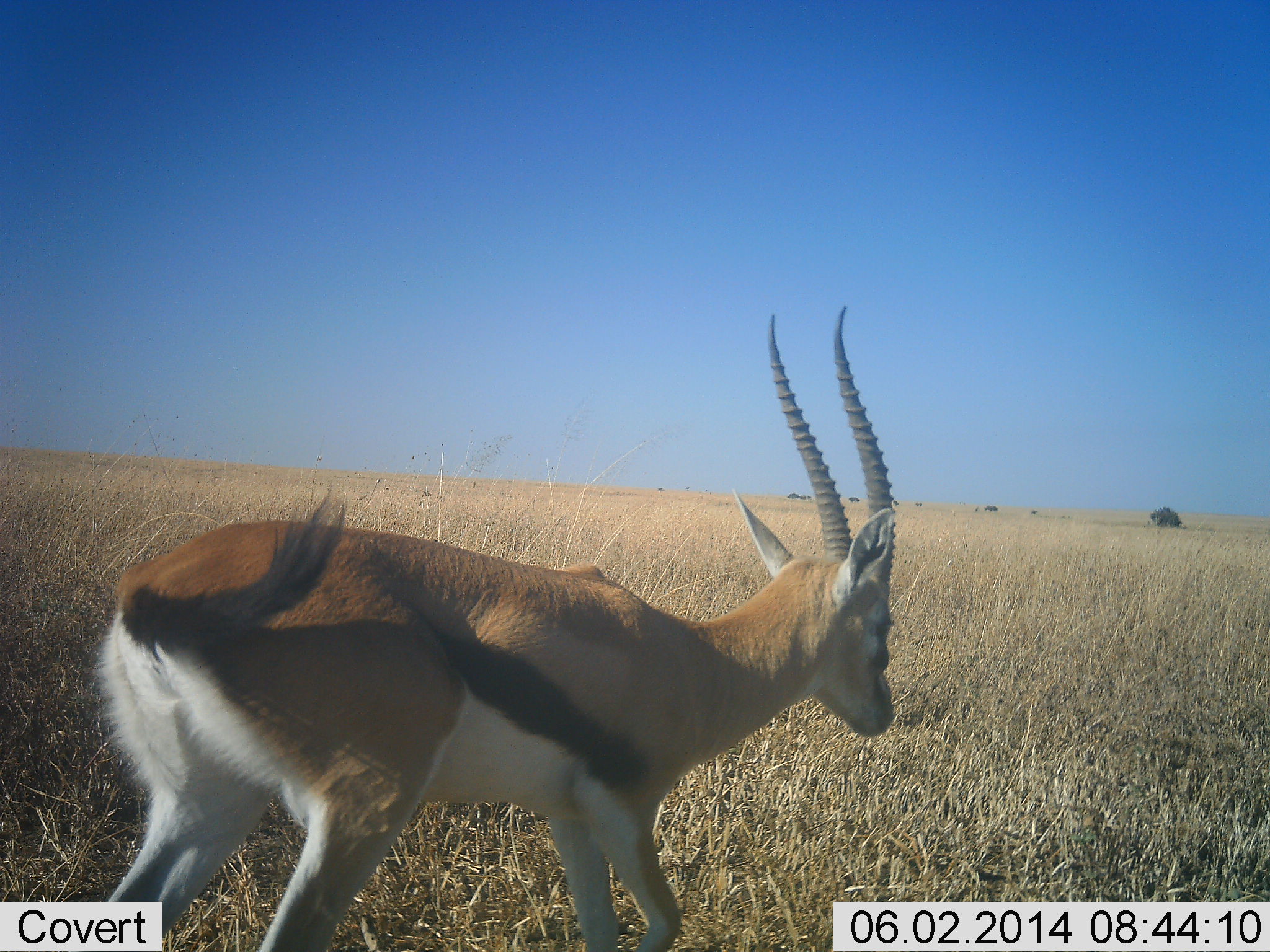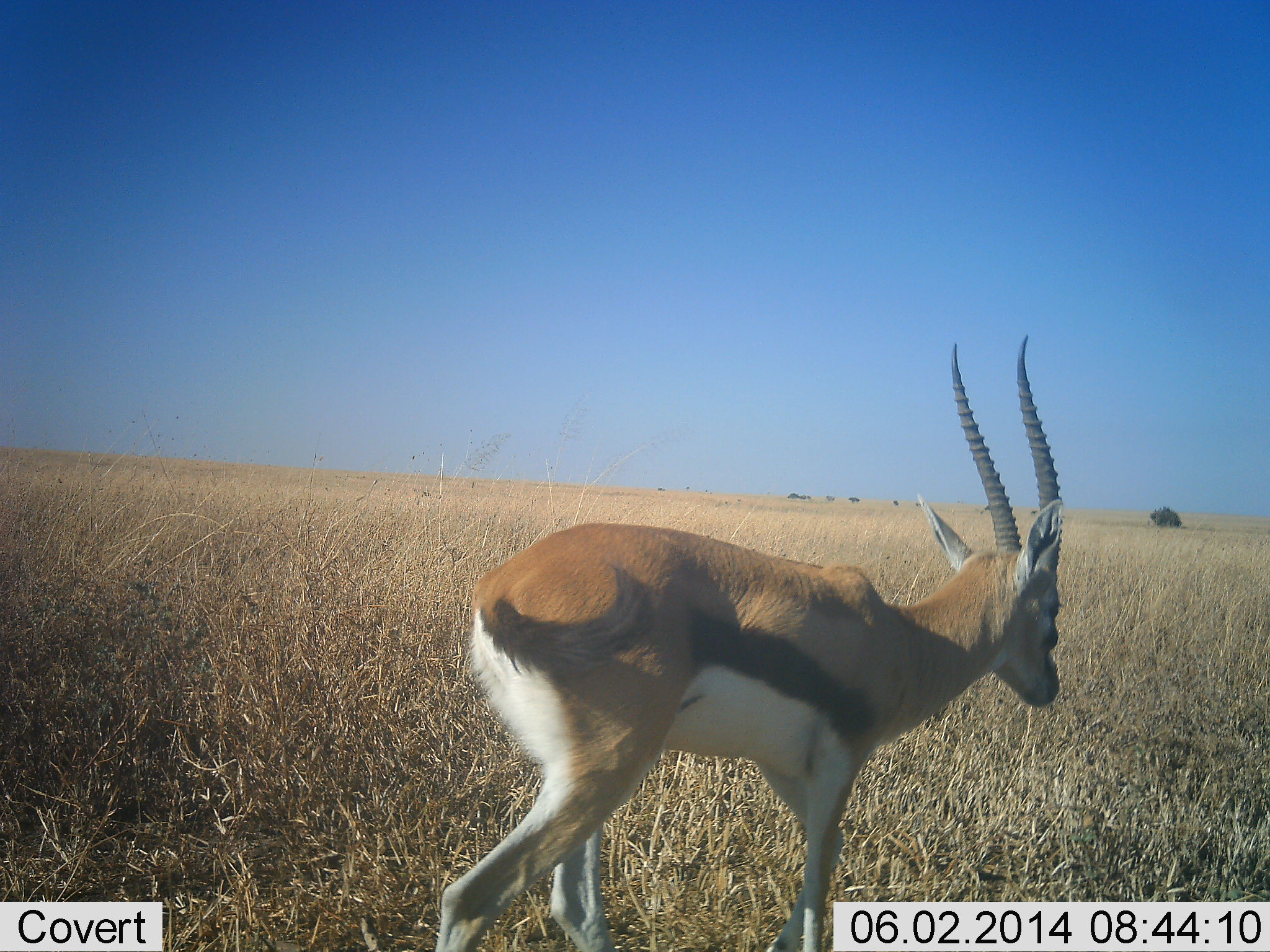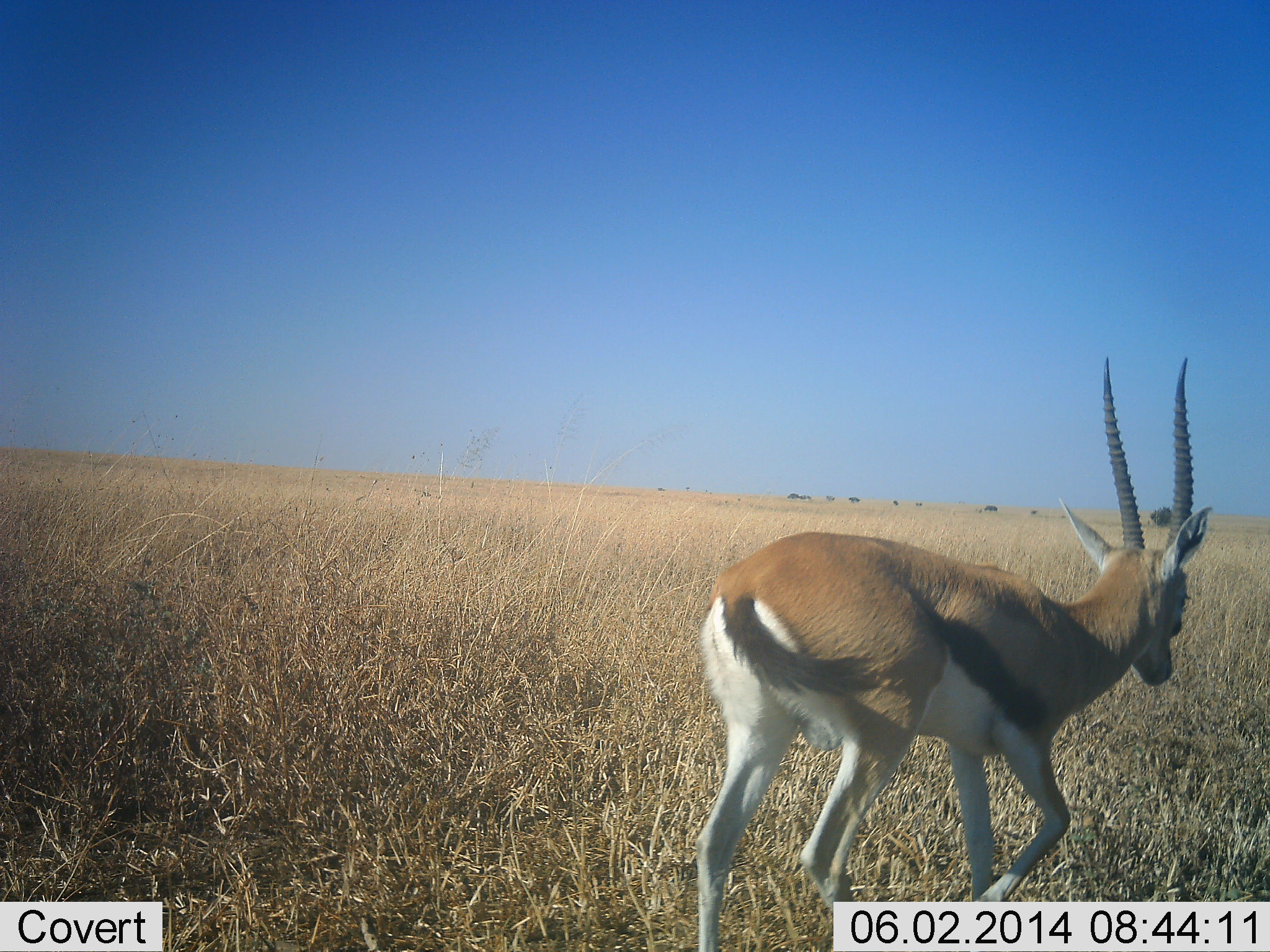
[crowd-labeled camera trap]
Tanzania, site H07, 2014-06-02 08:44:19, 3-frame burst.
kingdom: Animalia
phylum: Chordata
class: Mammalia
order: Artiodactyla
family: Bovidae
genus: Eudorcas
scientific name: Eudorcas thomsonii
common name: thomson's gazelle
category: gazellethomsons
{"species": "gazellethomsons (thomson's gazelle) (Eudorcas thomsonii)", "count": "1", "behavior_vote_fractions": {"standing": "20%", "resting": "0%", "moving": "90%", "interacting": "0%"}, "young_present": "0%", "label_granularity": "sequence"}